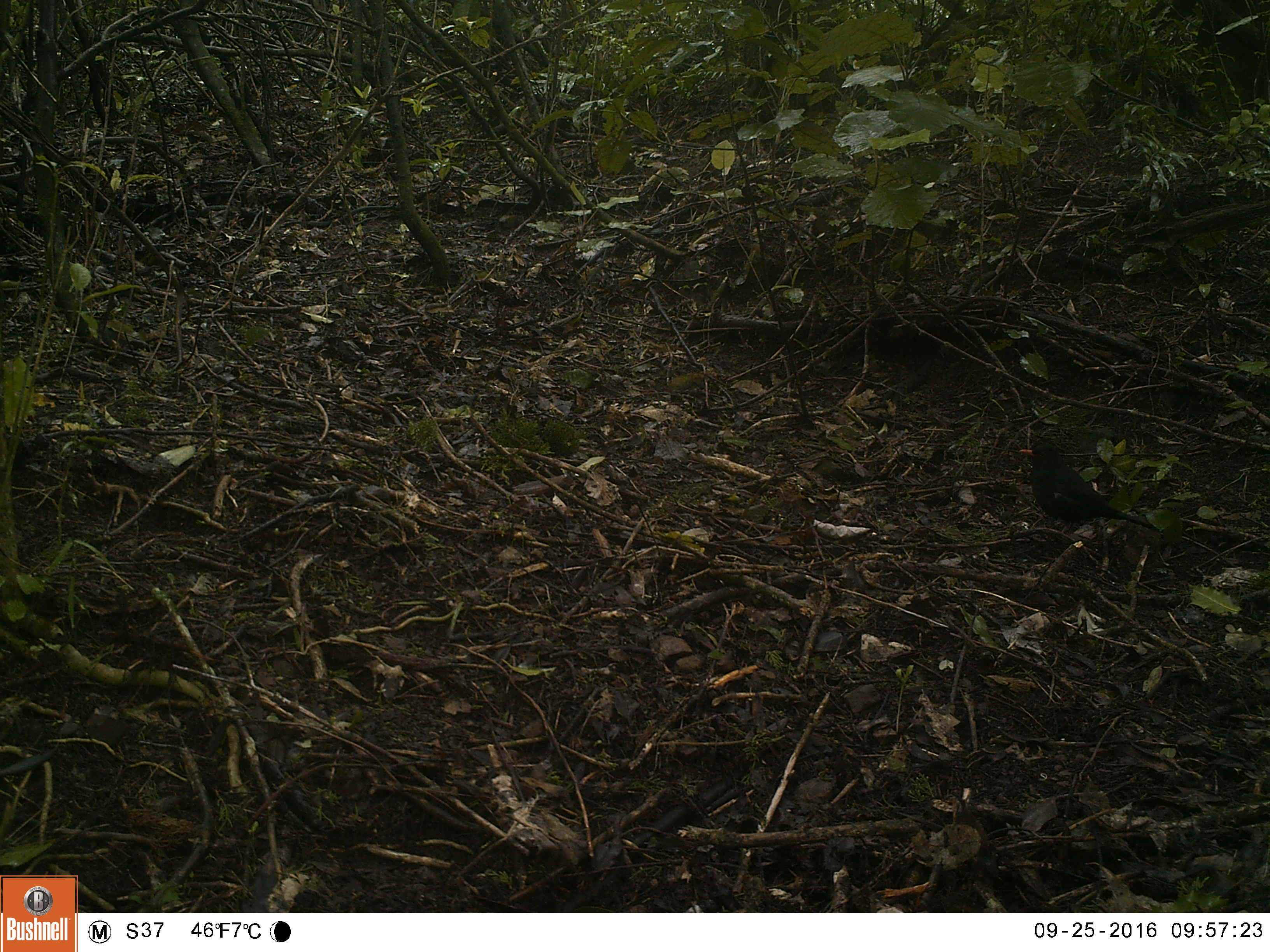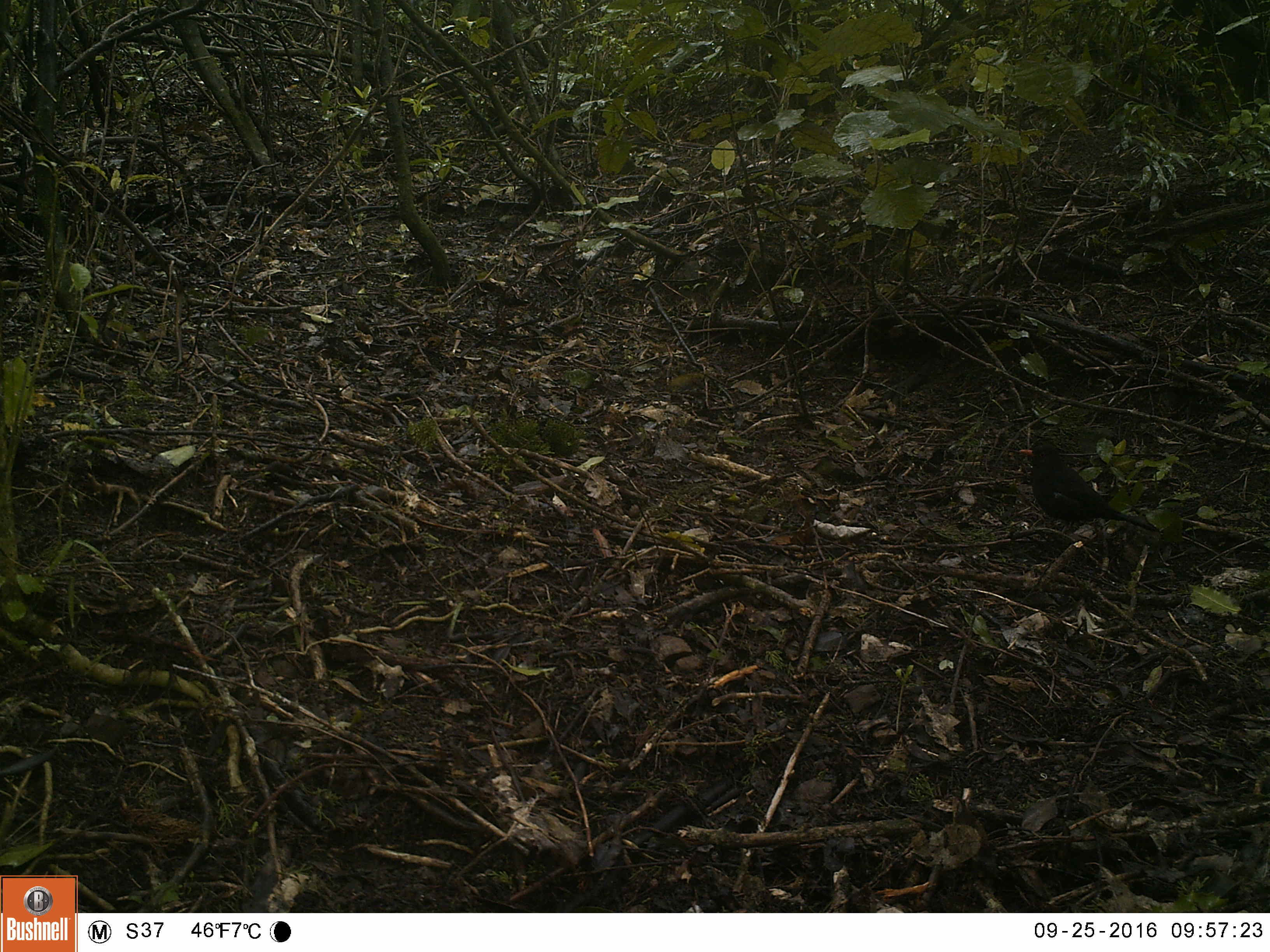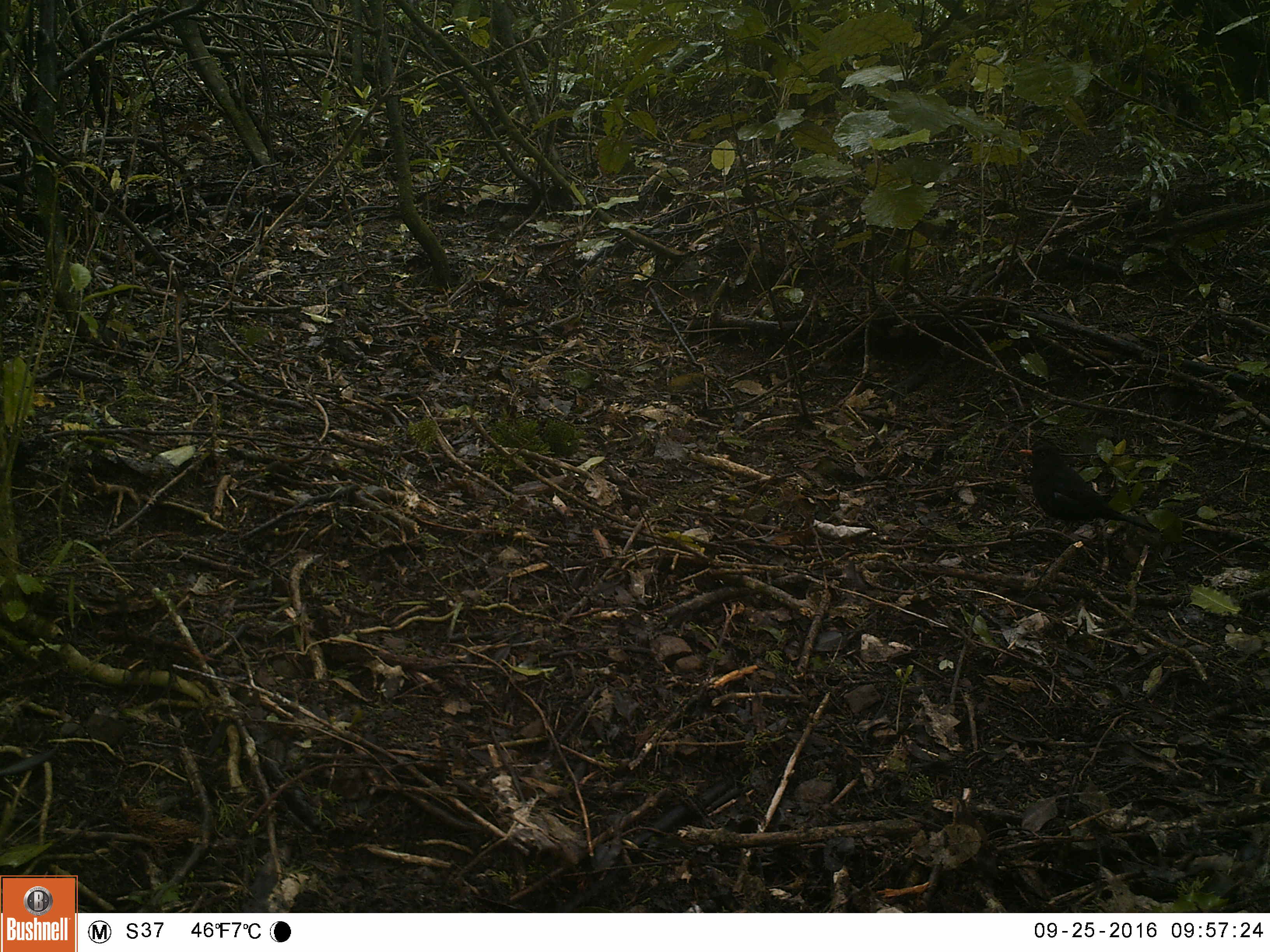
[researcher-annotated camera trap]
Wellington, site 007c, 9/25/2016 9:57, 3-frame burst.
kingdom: Animalia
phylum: Chordata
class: Aves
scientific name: Aves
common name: bird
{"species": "bird (Aves)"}